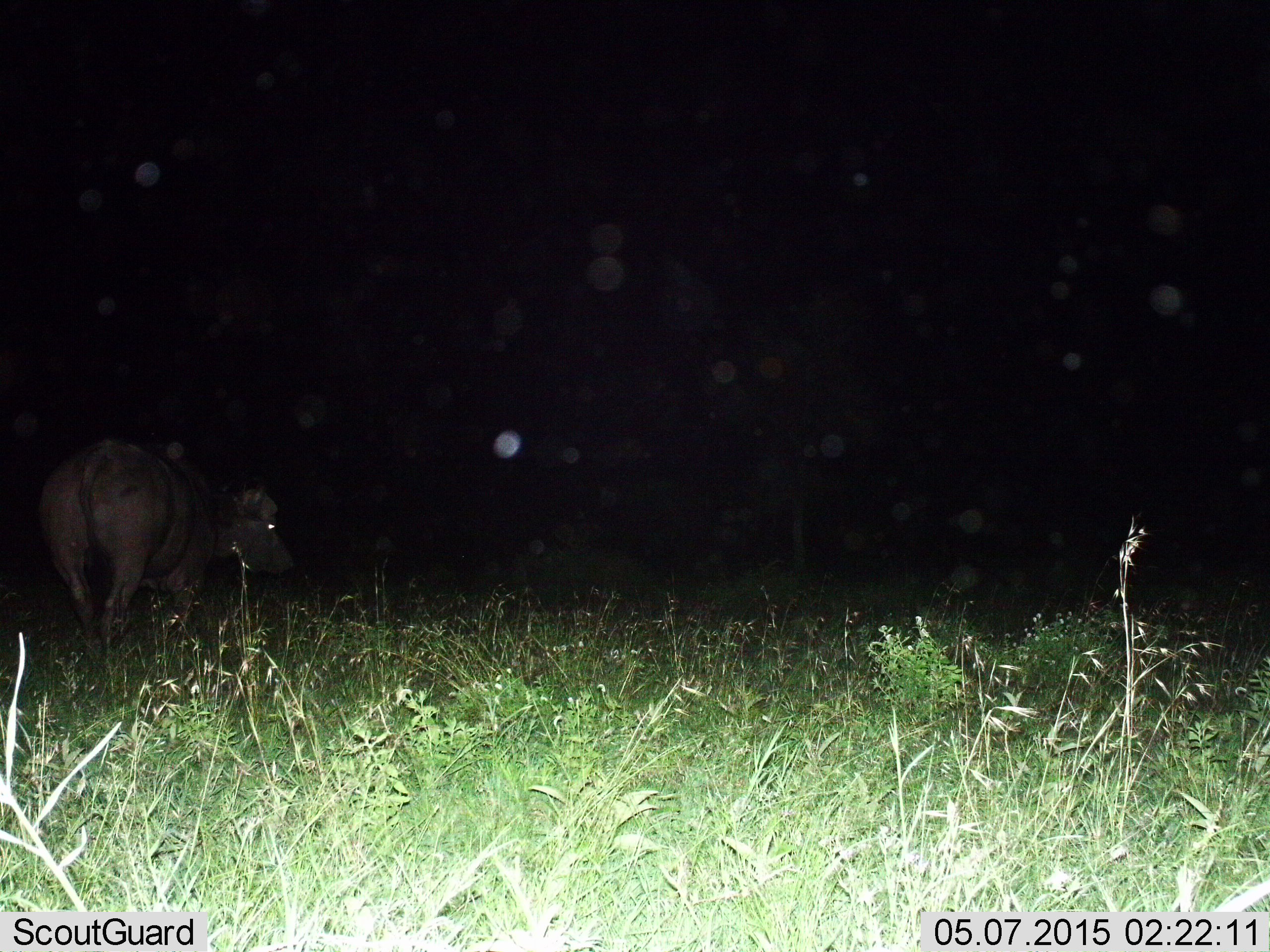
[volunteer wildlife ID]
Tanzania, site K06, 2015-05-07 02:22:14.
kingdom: Animalia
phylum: Chordata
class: Mammalia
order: Artiodactyla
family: Bovidae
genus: Syncerus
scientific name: Syncerus caffer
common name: cape buffalo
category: buffalo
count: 1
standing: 90%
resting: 0%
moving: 10%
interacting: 0%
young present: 0%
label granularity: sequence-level